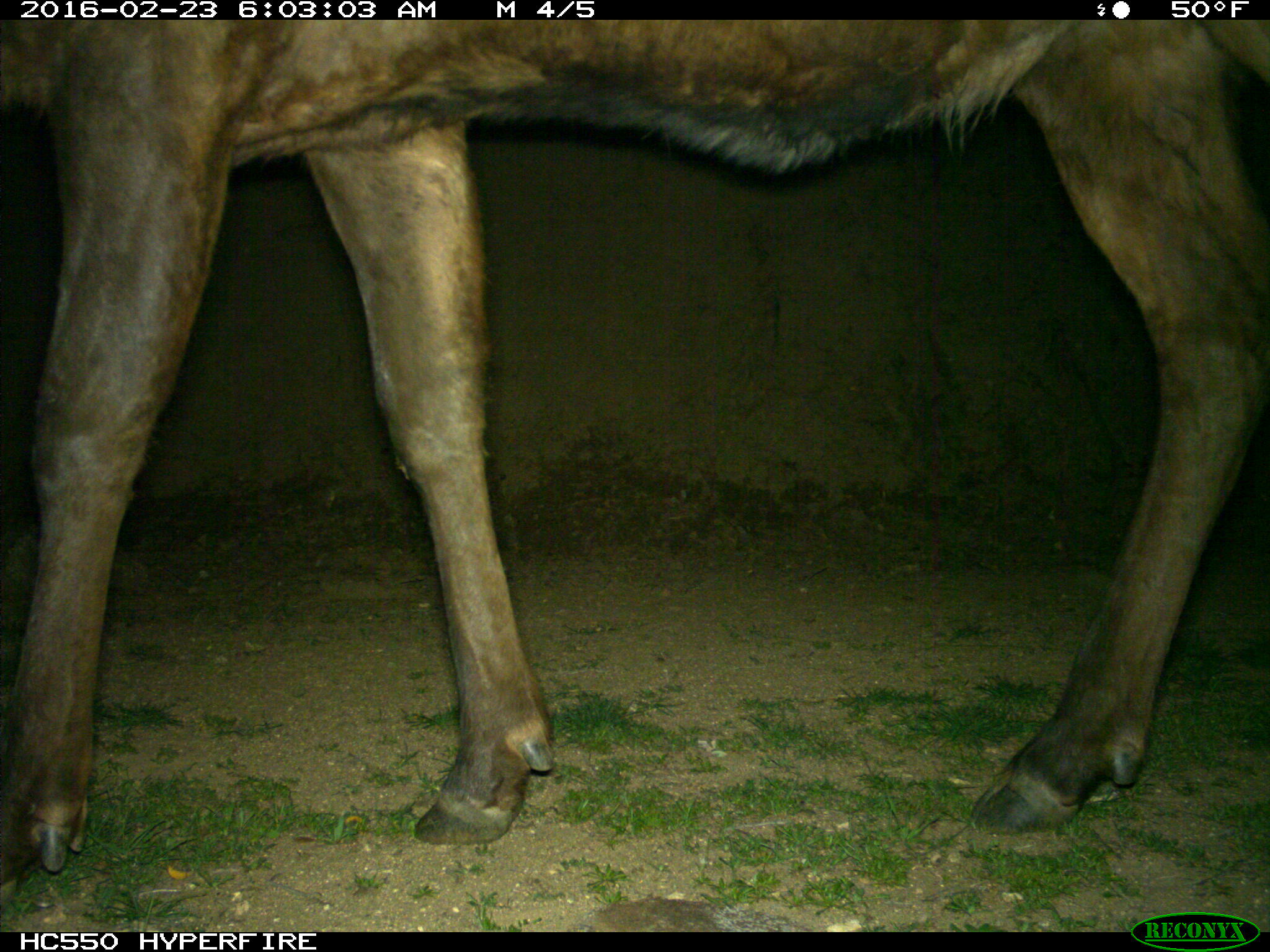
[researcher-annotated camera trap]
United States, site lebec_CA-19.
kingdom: Animalia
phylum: Chordata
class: Mammalia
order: Artiodactyla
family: Cervidae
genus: Cervus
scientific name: Cervus canadensis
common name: elk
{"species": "Cervus canadensis (elk)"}